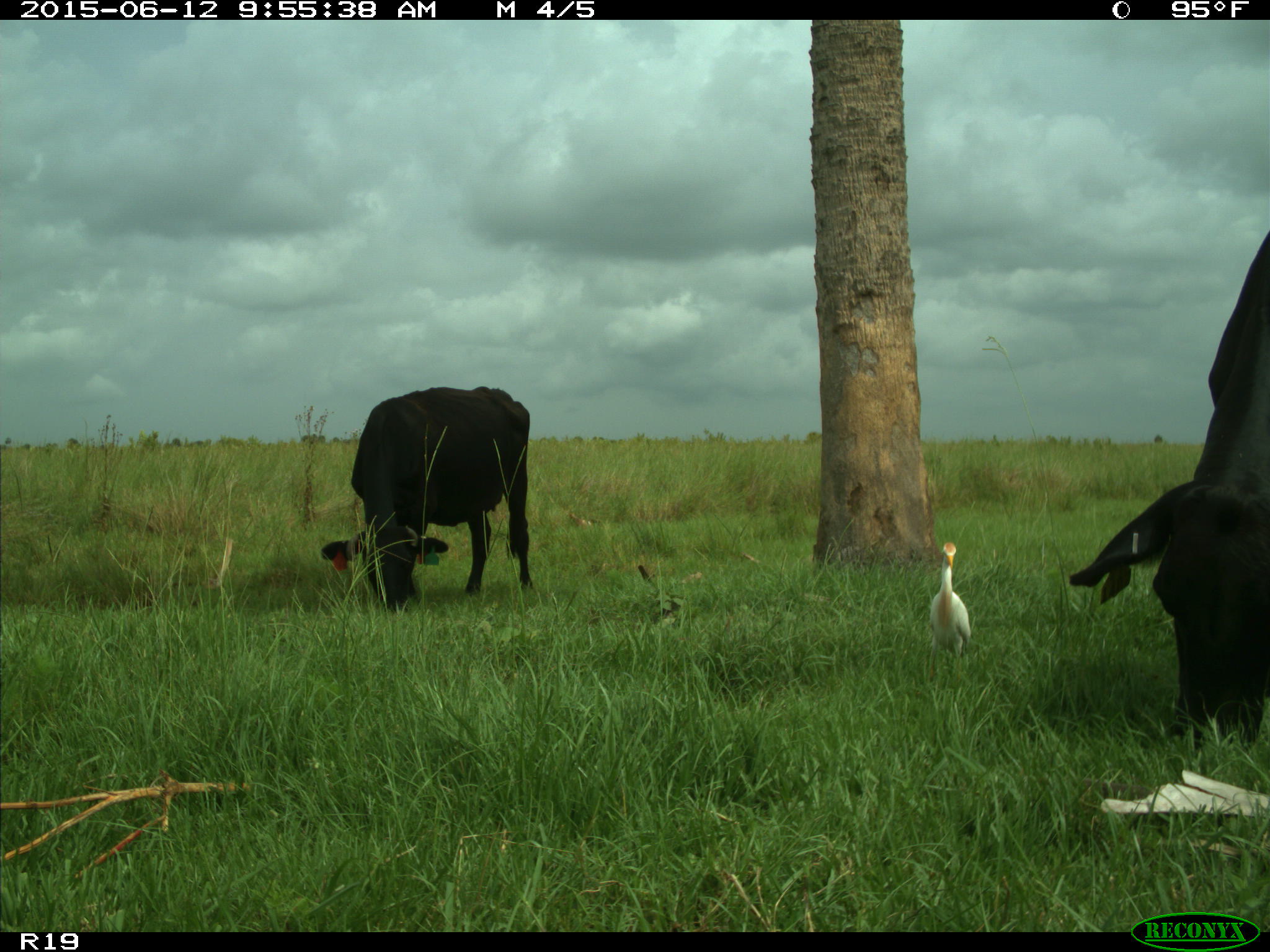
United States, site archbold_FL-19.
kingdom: Animalia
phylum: Chordata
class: Mammalia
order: Artiodactyla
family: Bovidae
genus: Bos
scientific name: Bos taurus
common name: domestic cow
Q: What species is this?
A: Bos taurus (domestic cow).